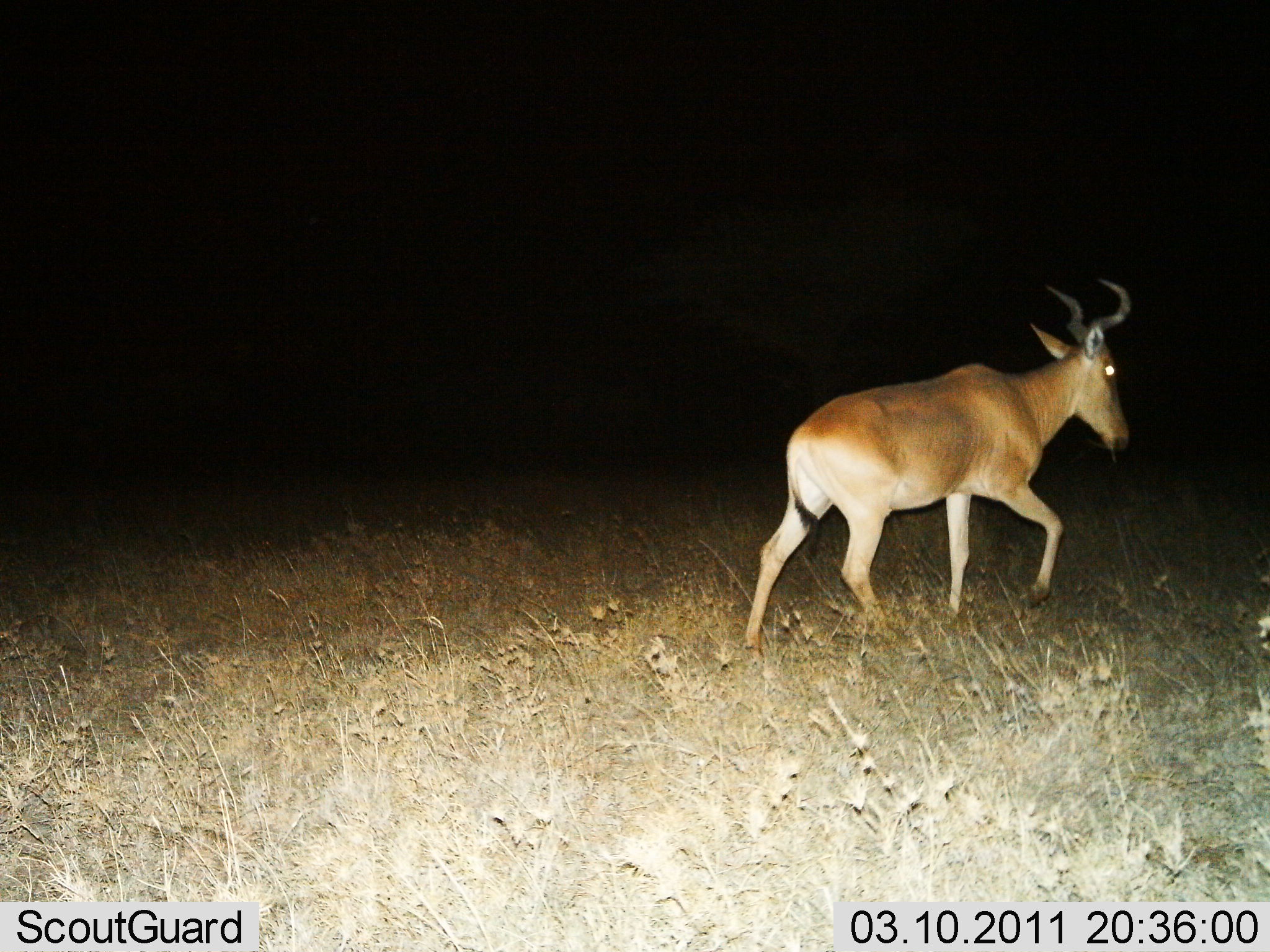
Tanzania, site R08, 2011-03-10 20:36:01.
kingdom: Animalia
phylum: Chordata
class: Mammalia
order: Artiodactyla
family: Bovidae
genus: Alcelaphus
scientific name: Alcelaphus buselaphus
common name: hartebeest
Hartebeest (Alcelaphus buselaphus), count 1. Behavior (volunteer vote fractions): standing 7%, resting 0%, moving 93%, interacting 0%. Young present (vote fraction): 0%. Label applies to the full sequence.